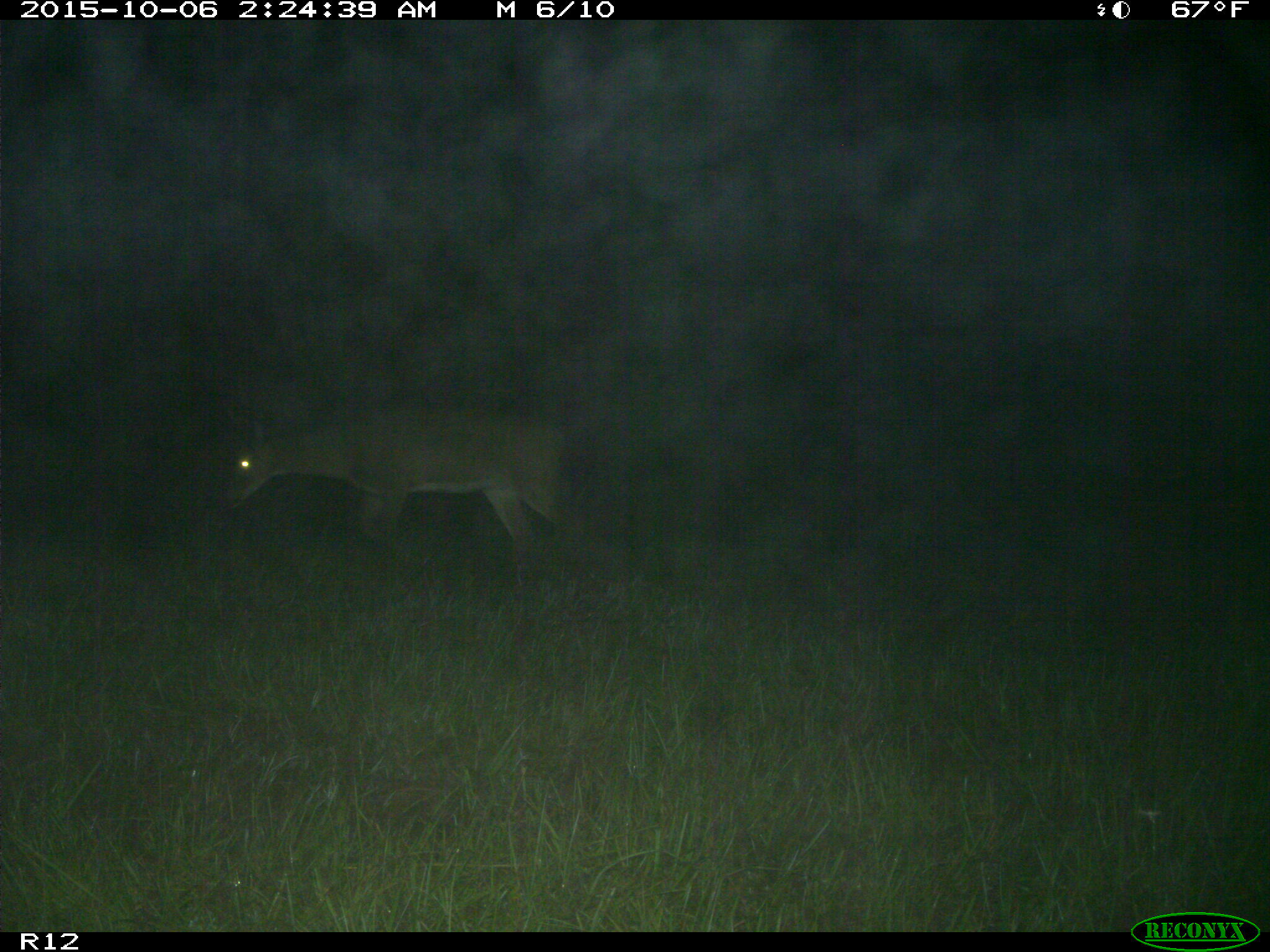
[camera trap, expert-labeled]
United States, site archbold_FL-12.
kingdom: Animalia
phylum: Chordata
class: Mammalia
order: Artiodactyla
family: Cervidae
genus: Odocoileus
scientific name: Odocoileus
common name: deer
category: unidentified deer